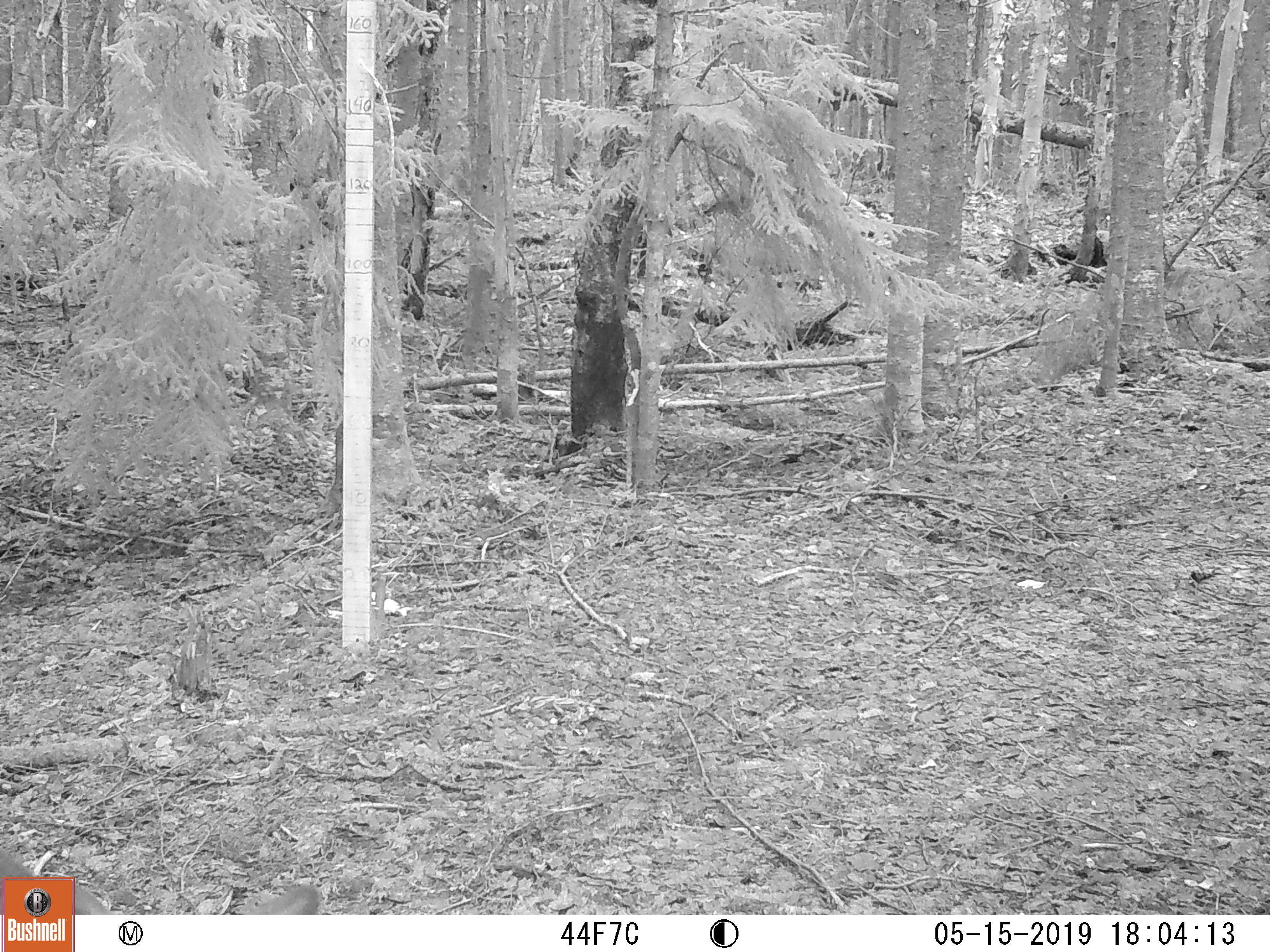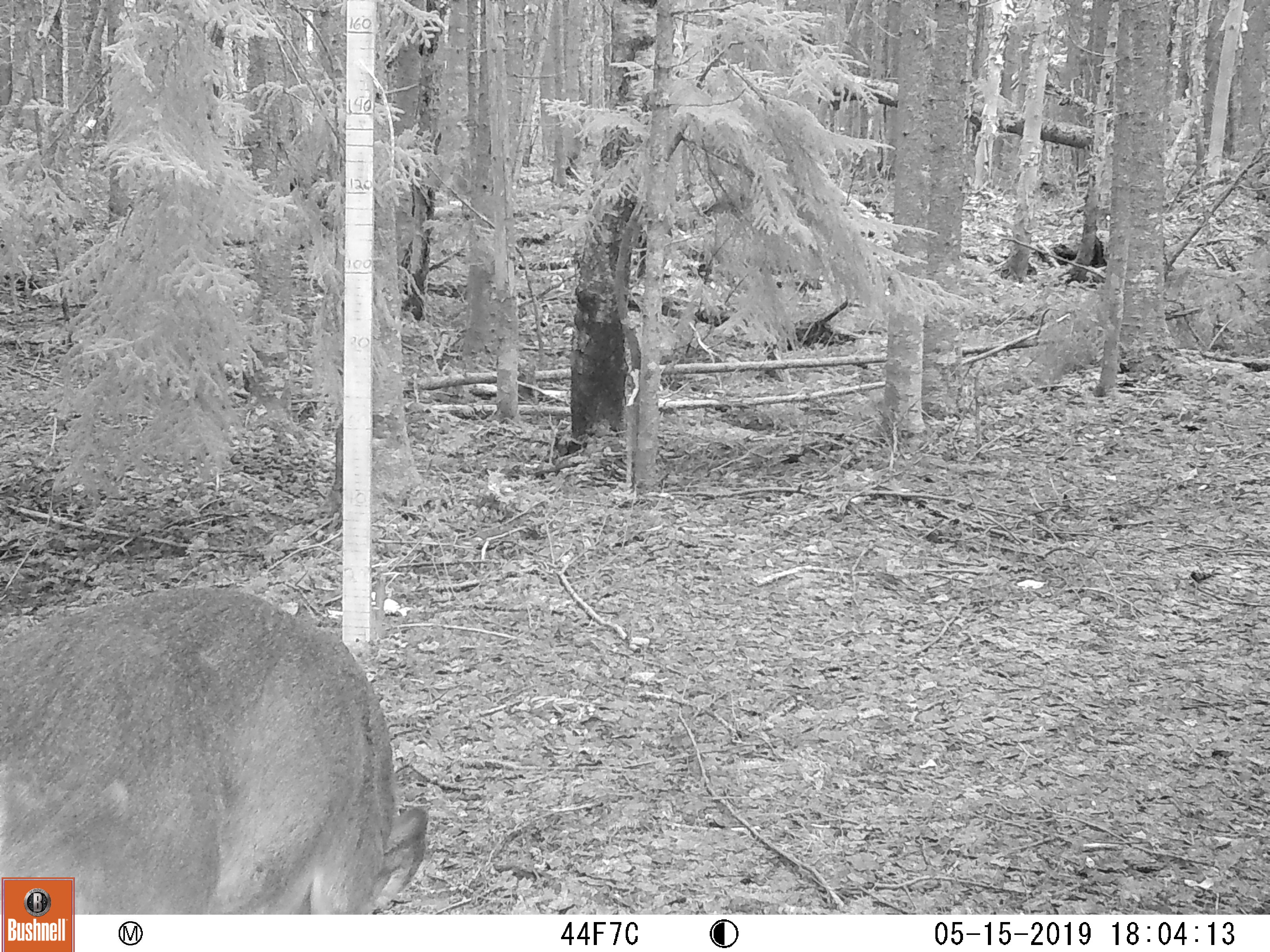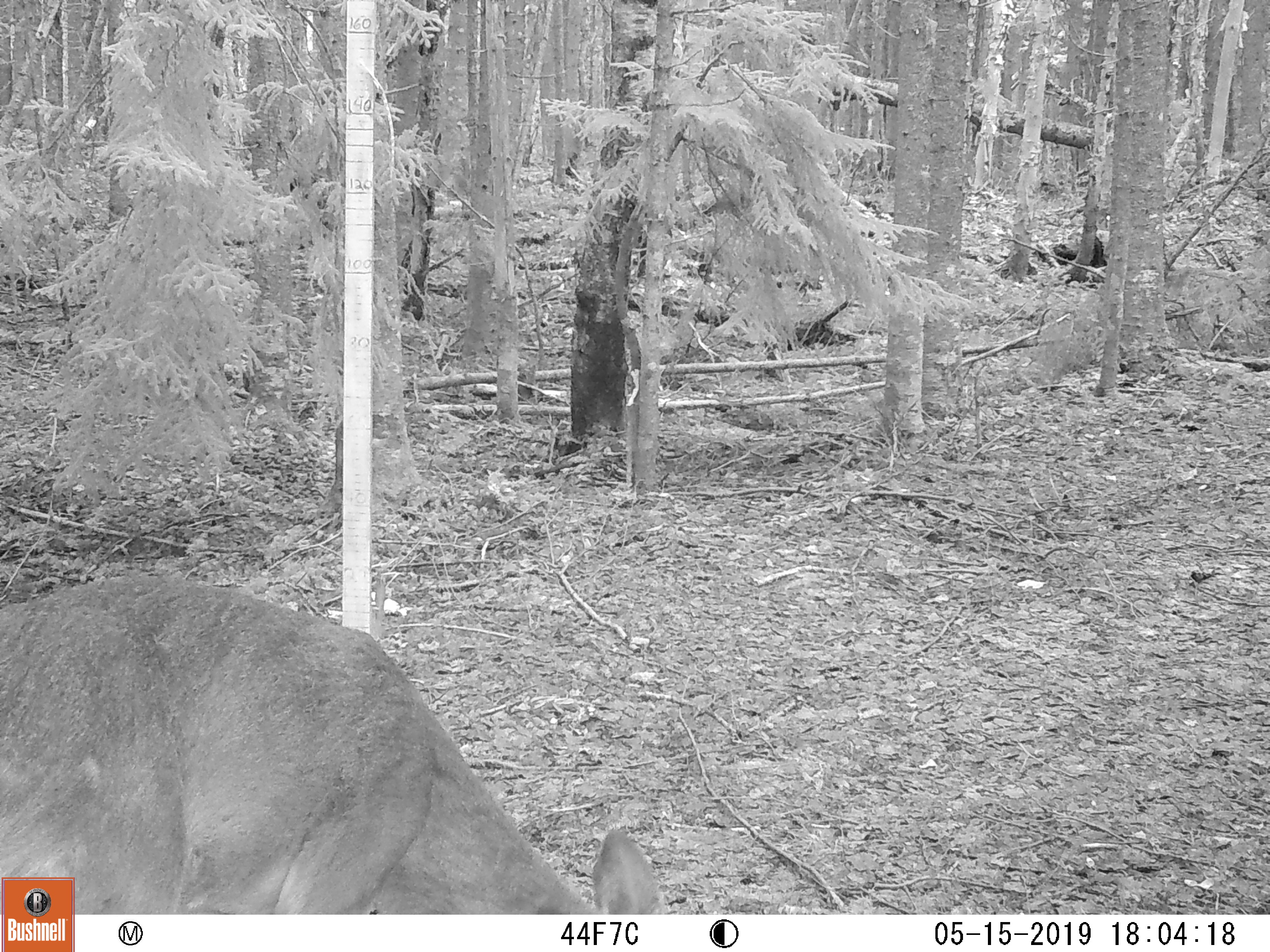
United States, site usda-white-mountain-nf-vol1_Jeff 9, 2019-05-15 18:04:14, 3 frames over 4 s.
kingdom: Animalia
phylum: Chordata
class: Mammalia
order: Artiodactyla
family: Cervidae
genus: Odocoileus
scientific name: Odocoileus virginianus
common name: white-tailed deer